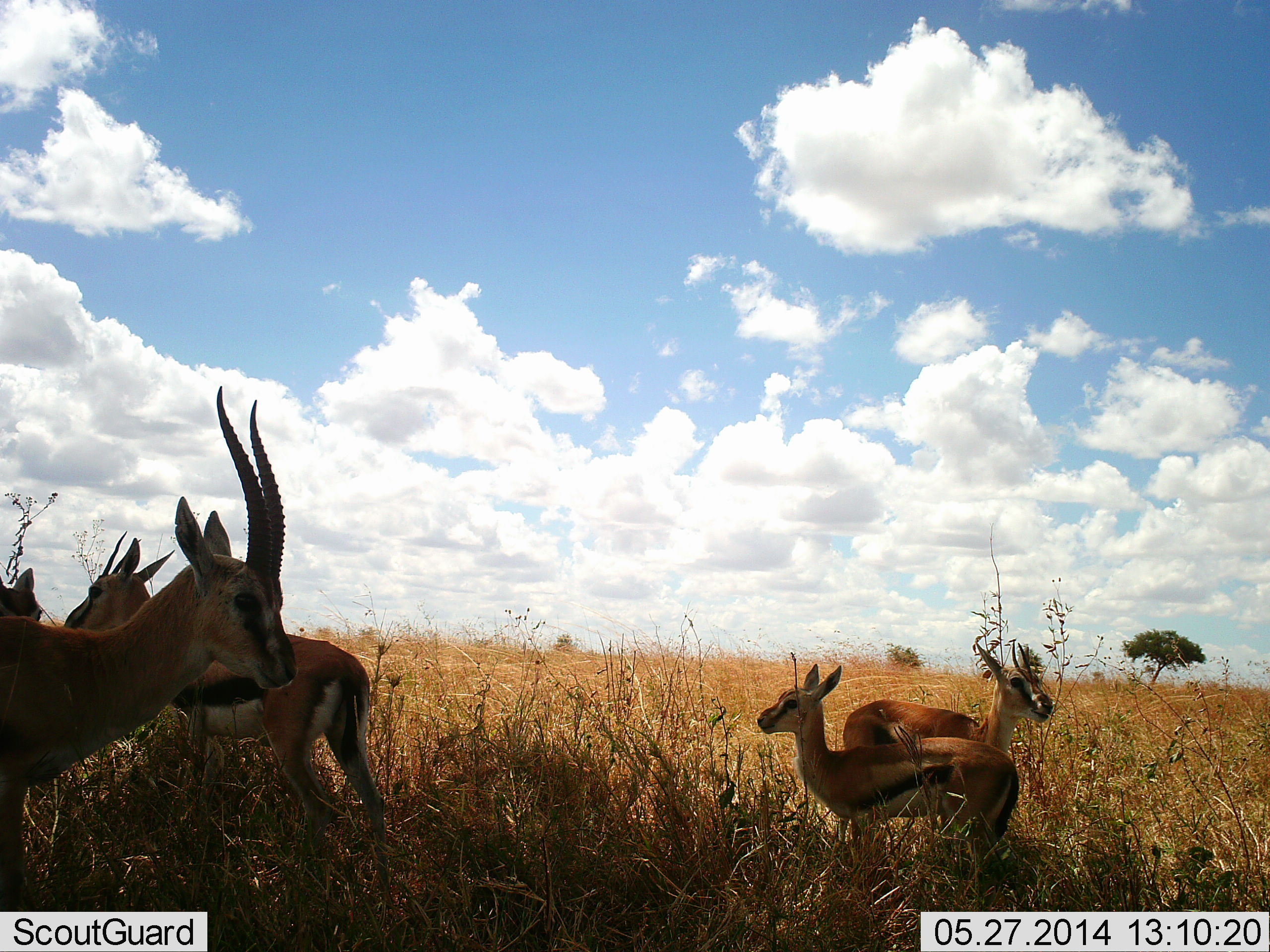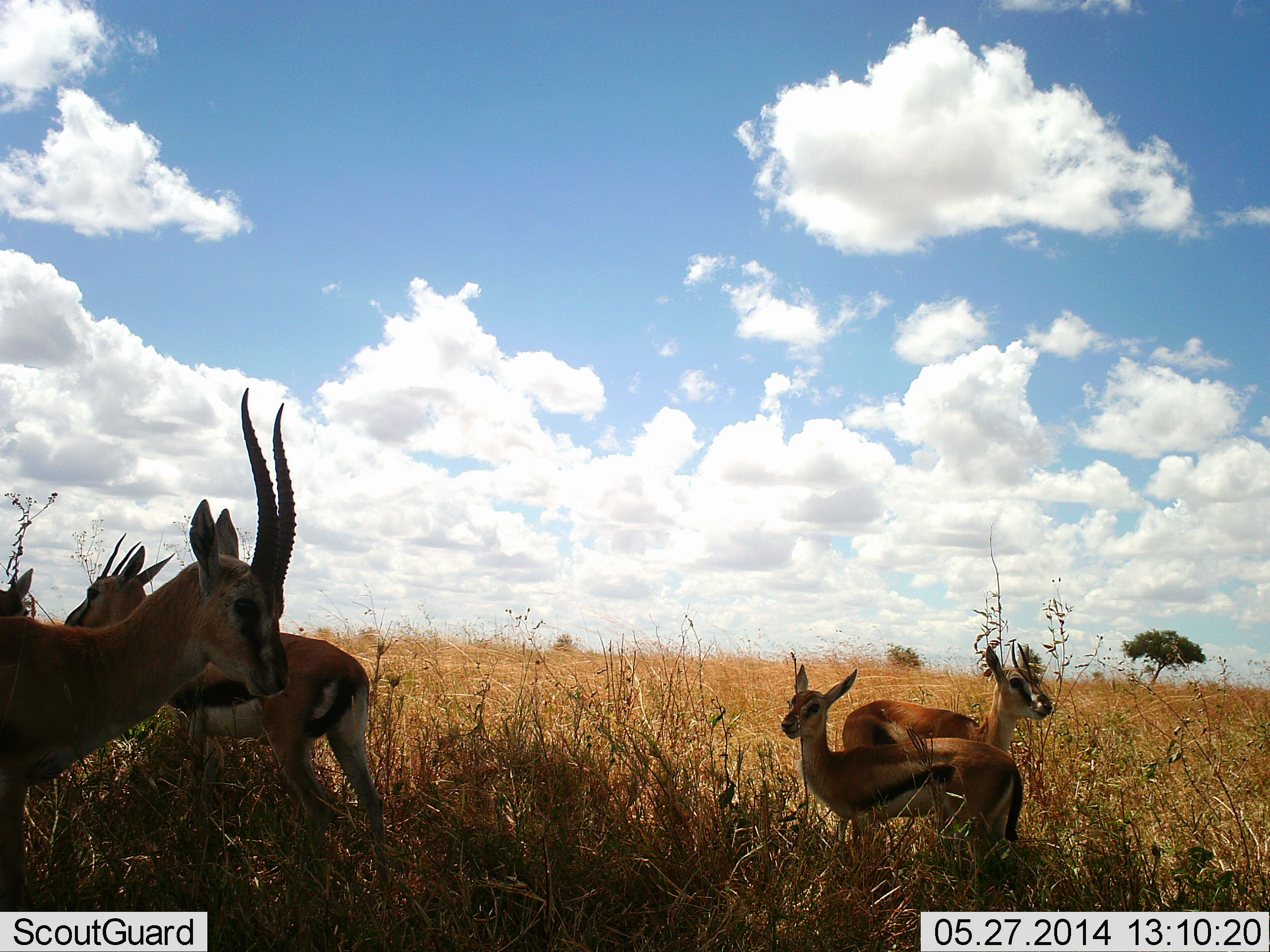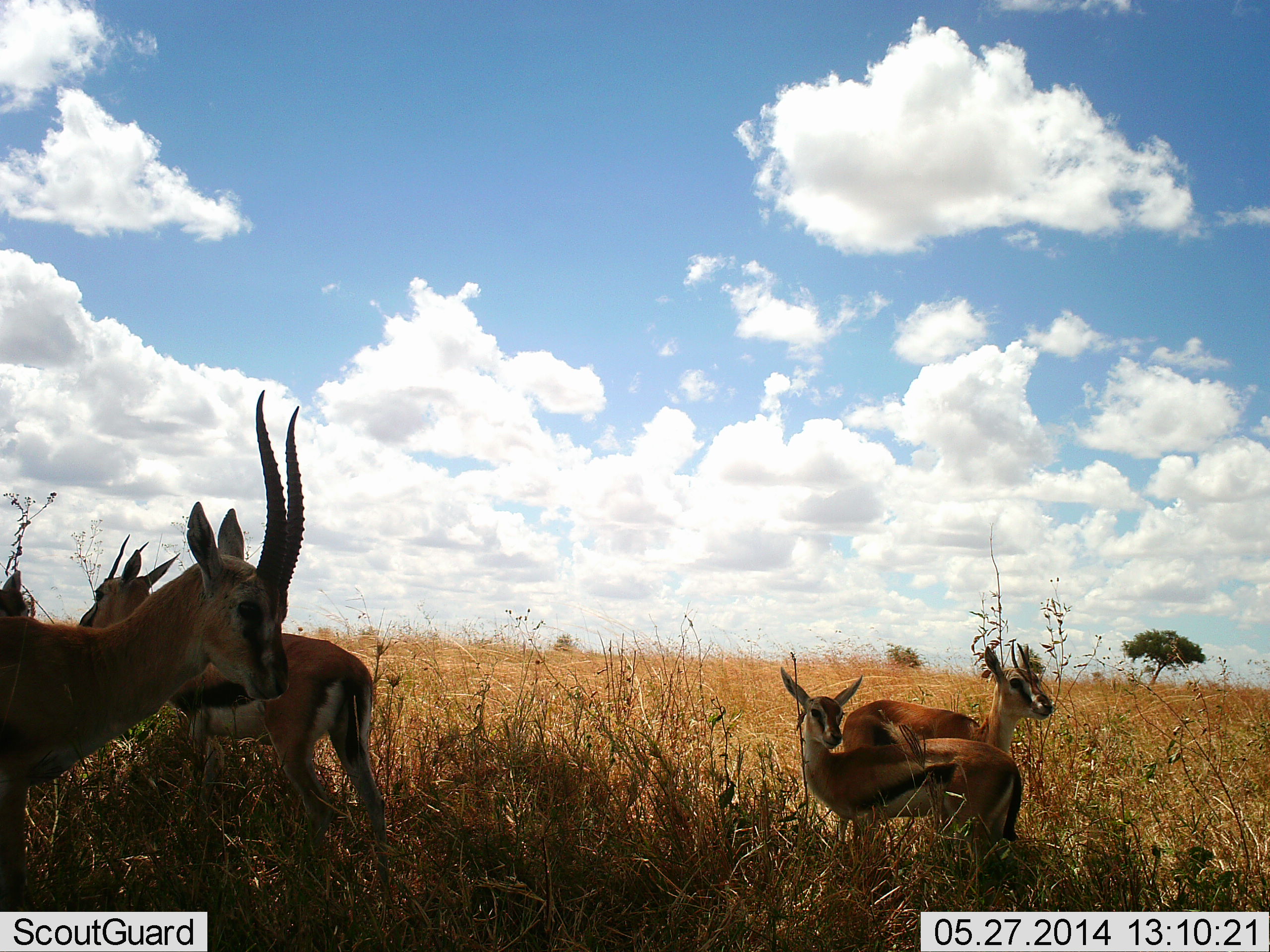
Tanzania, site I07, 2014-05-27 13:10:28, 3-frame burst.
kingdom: Animalia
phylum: Chordata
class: Mammalia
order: Artiodactyla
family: Bovidae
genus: Eudorcas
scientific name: Eudorcas thomsonii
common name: thomson's gazelle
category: gazellethomsons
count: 5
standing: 100%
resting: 10%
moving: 10%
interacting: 0%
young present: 30%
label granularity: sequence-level